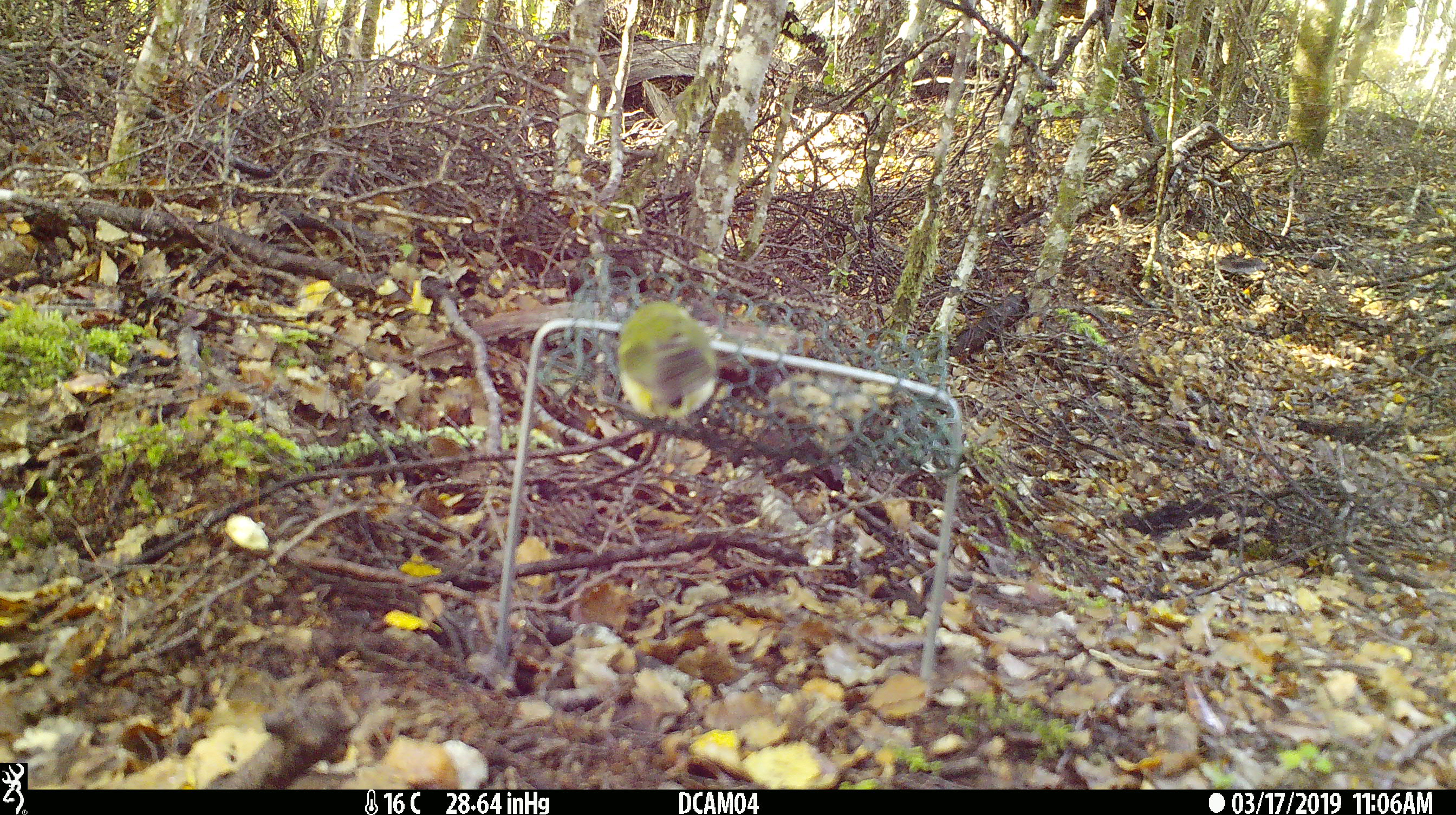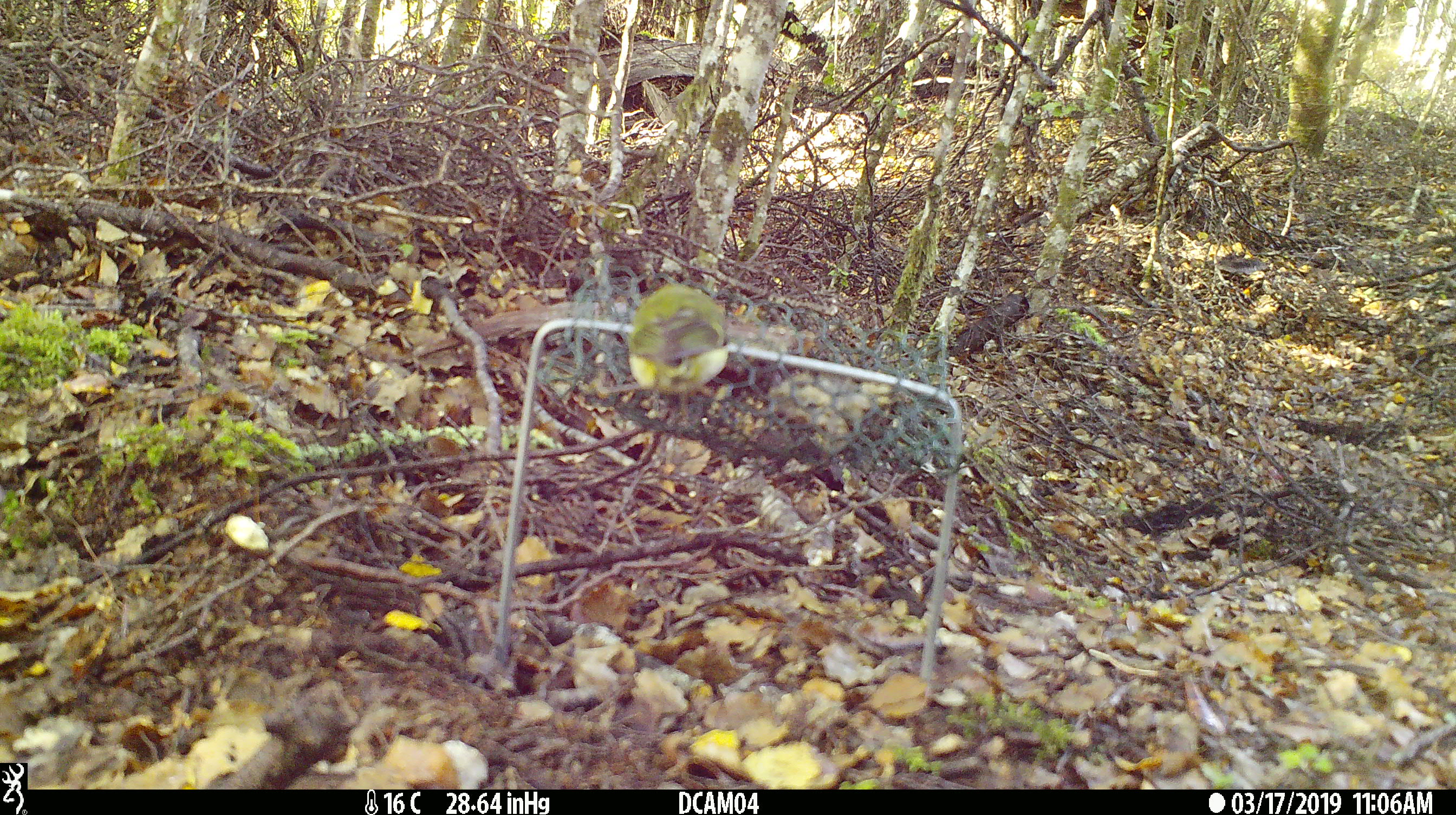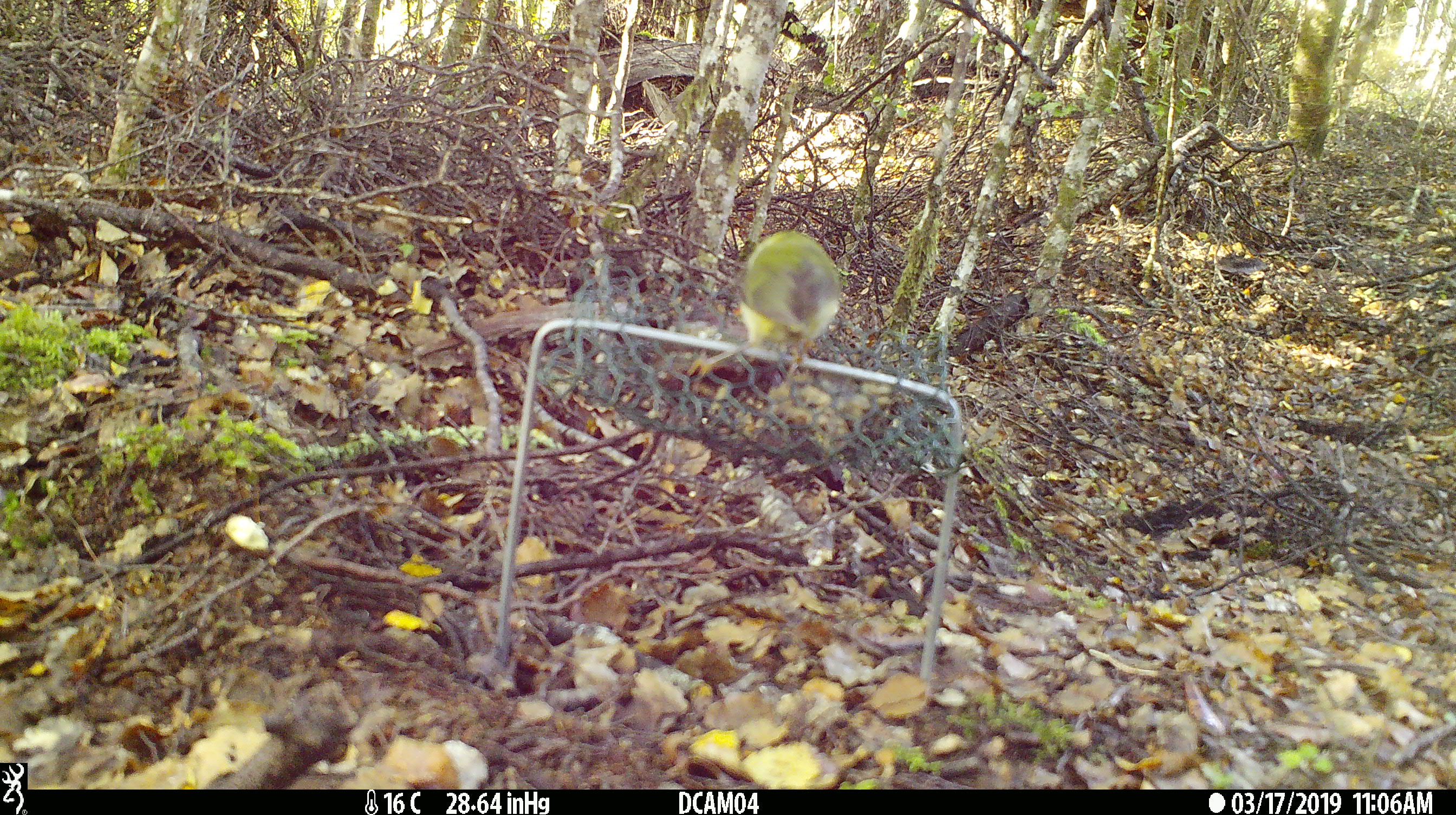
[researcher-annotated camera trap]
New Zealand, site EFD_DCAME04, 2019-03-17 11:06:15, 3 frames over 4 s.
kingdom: Animalia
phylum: Chordata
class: Aves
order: Passeriformes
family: Acanthisittidae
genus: Acanthisitta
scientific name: Acanthisitta chloris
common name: rifleman